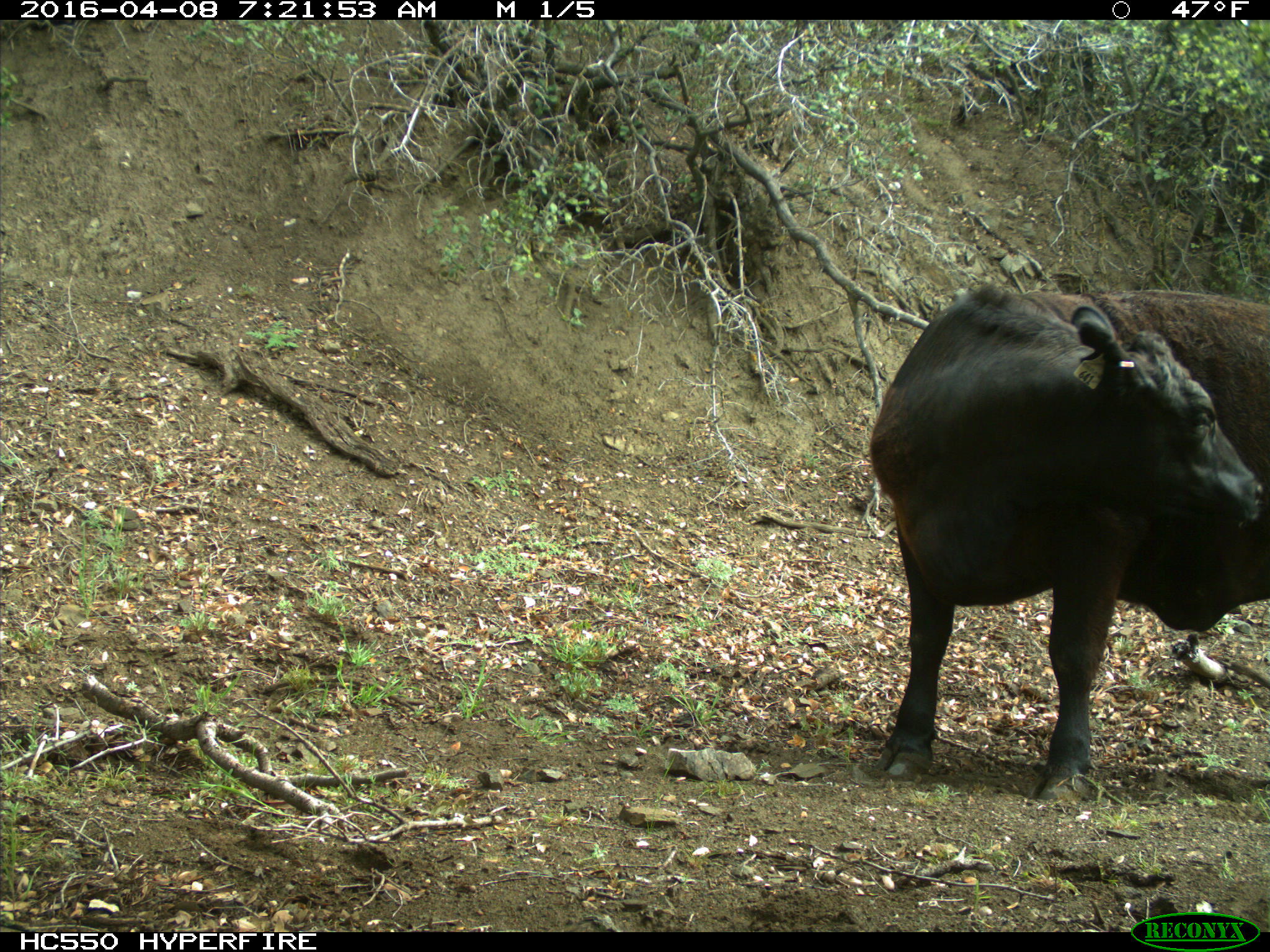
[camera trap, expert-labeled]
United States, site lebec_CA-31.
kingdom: Animalia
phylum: Chordata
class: Mammalia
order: Artiodactyla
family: Bovidae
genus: Bos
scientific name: Bos taurus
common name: domestic cow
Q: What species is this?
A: Bos taurus (domestic cow).